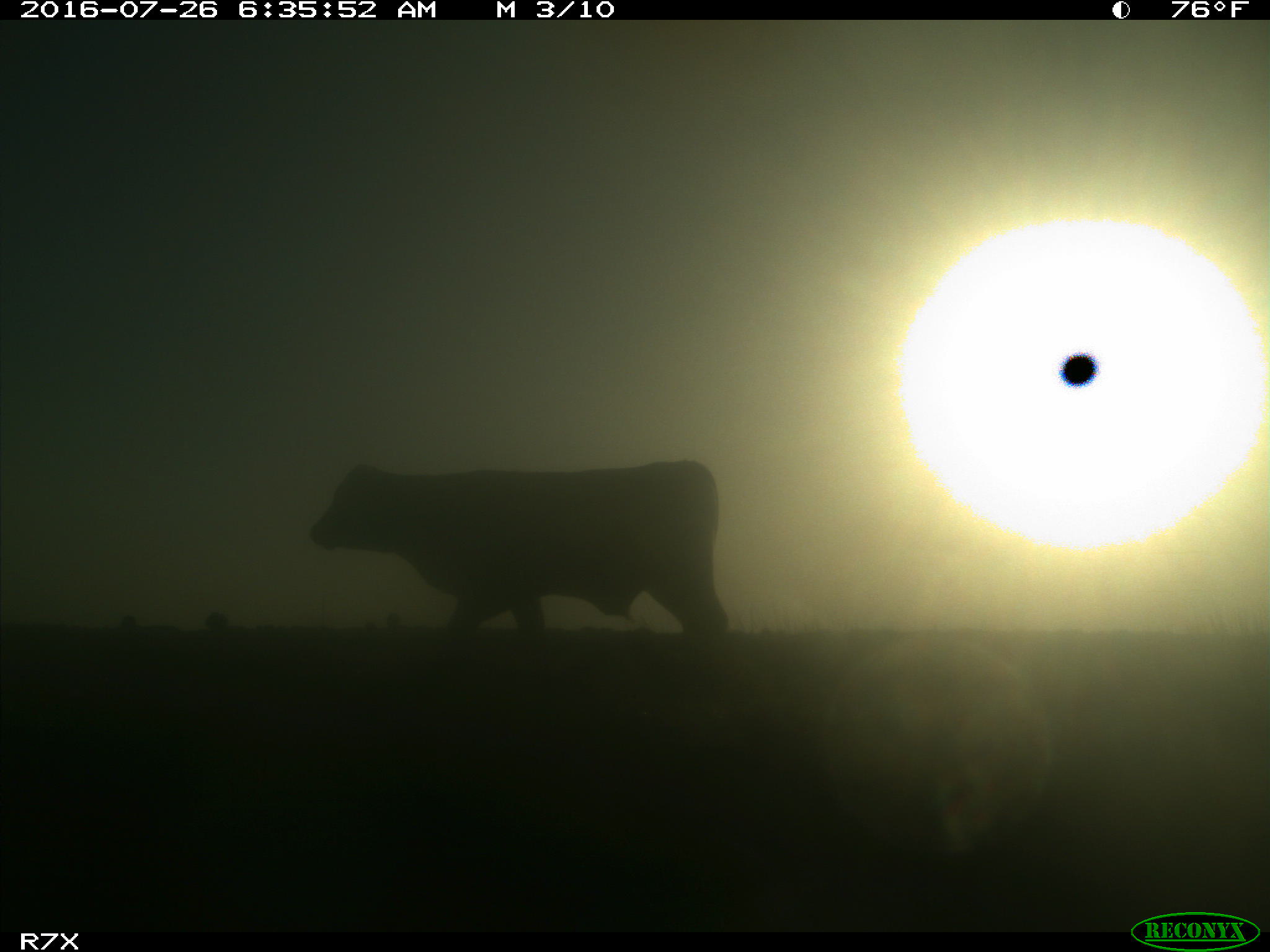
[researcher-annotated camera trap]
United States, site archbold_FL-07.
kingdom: Animalia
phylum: Chordata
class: Mammalia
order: Artiodactyla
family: Bovidae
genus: Bos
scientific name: Bos taurus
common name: domestic cow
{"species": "Bos taurus (domestic cow)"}